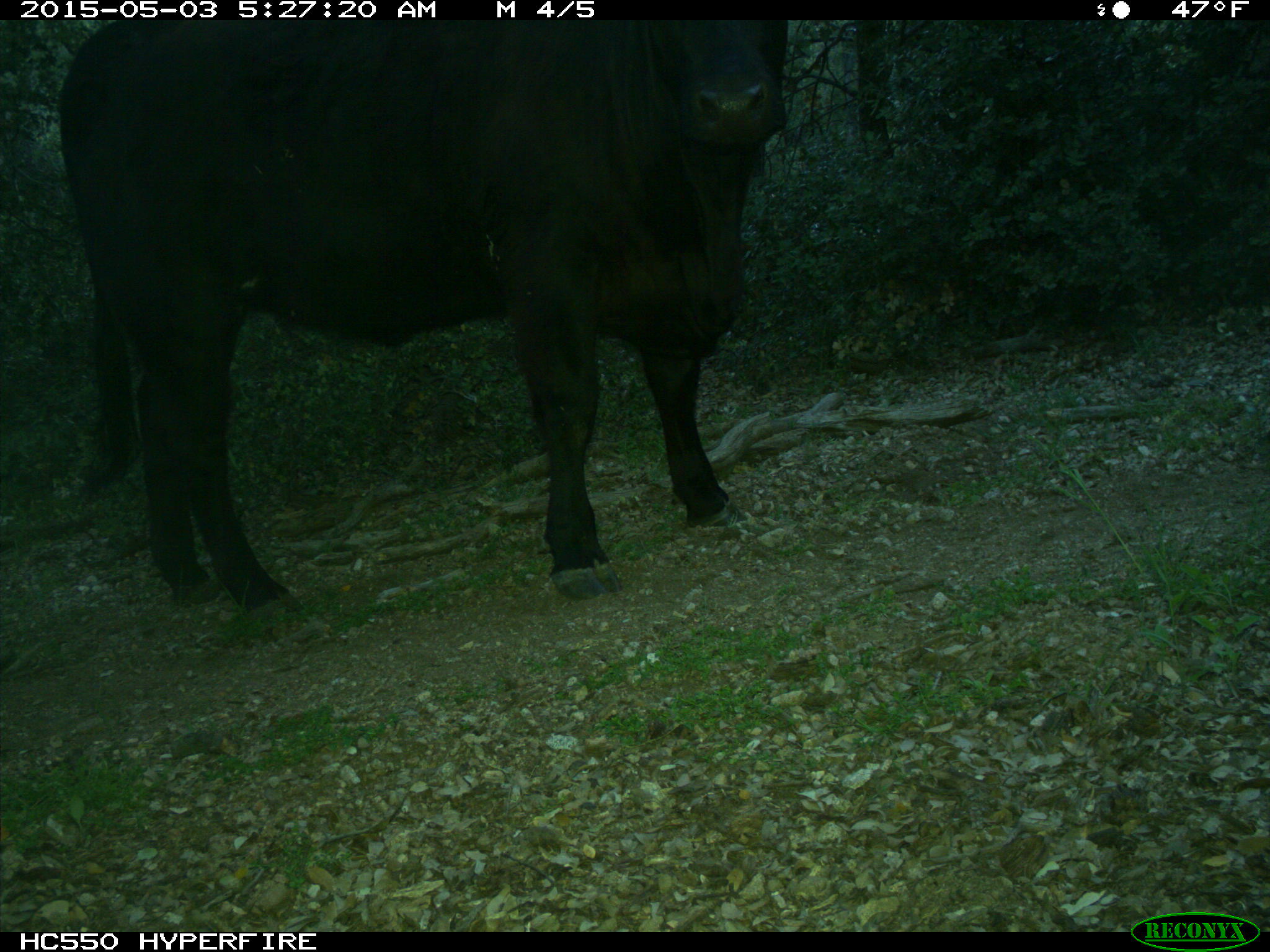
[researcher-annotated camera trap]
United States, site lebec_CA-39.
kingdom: Animalia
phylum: Chordata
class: Mammalia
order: Artiodactyla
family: Bovidae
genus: Bos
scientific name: Bos taurus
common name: domestic cow